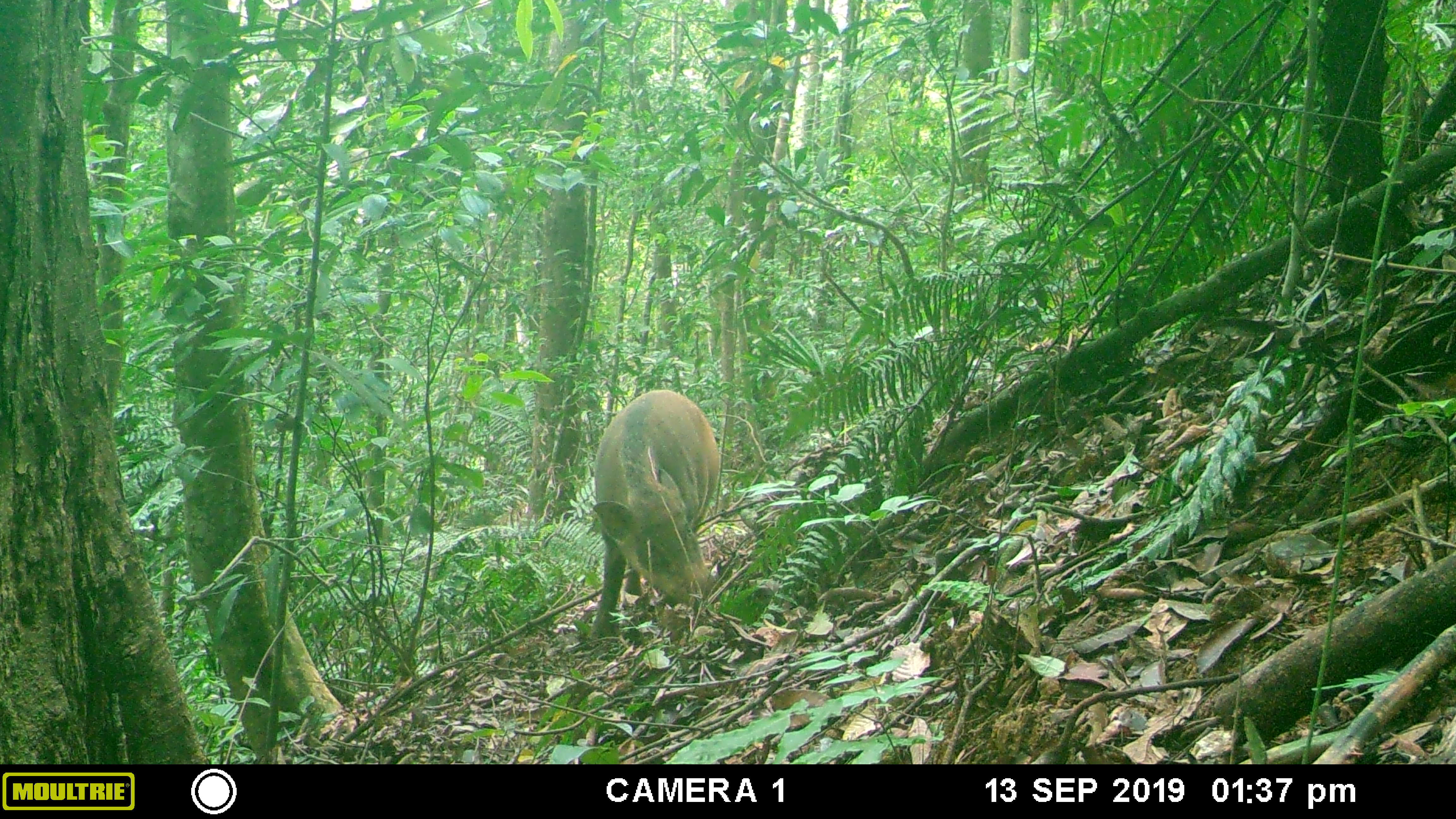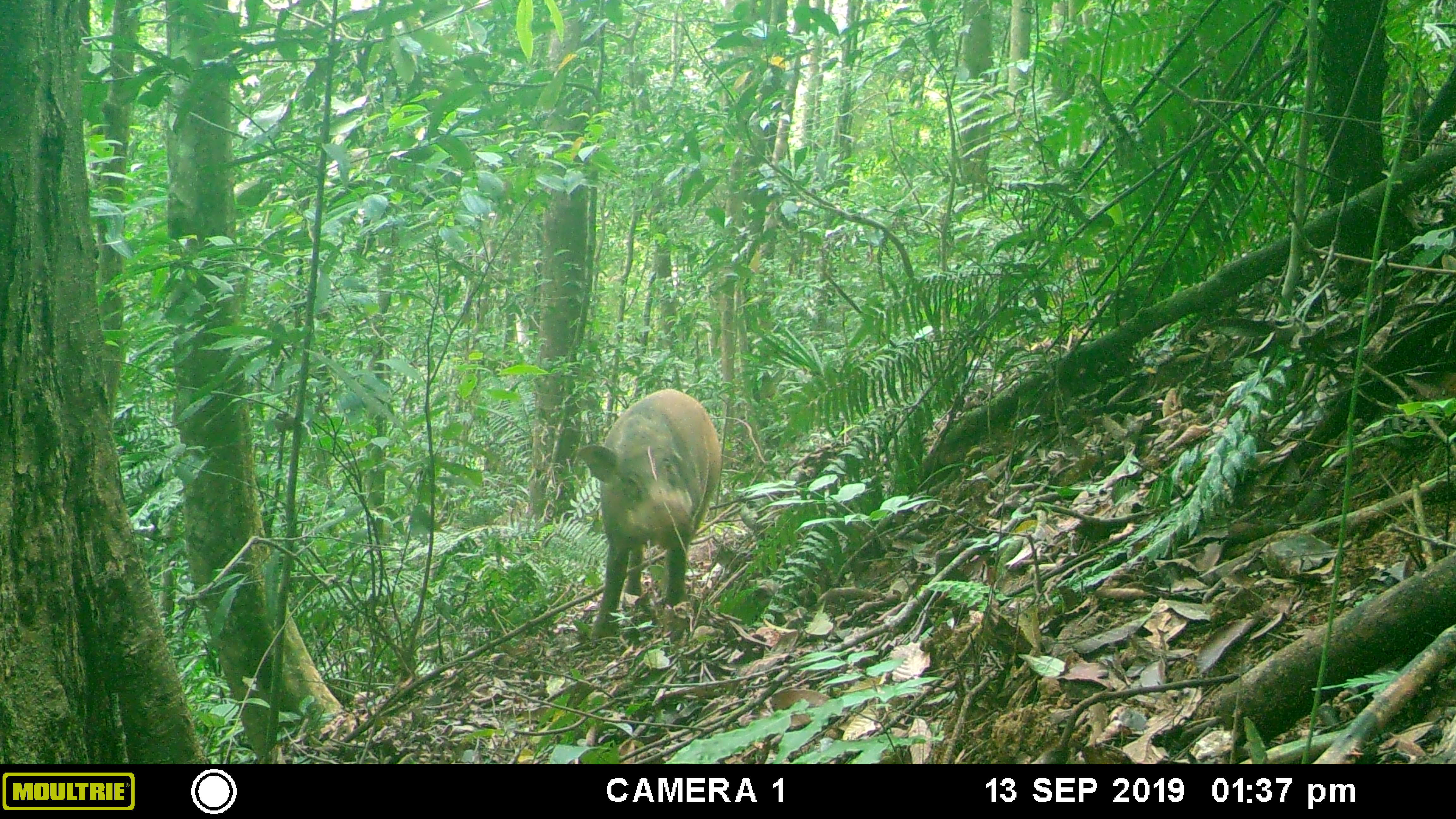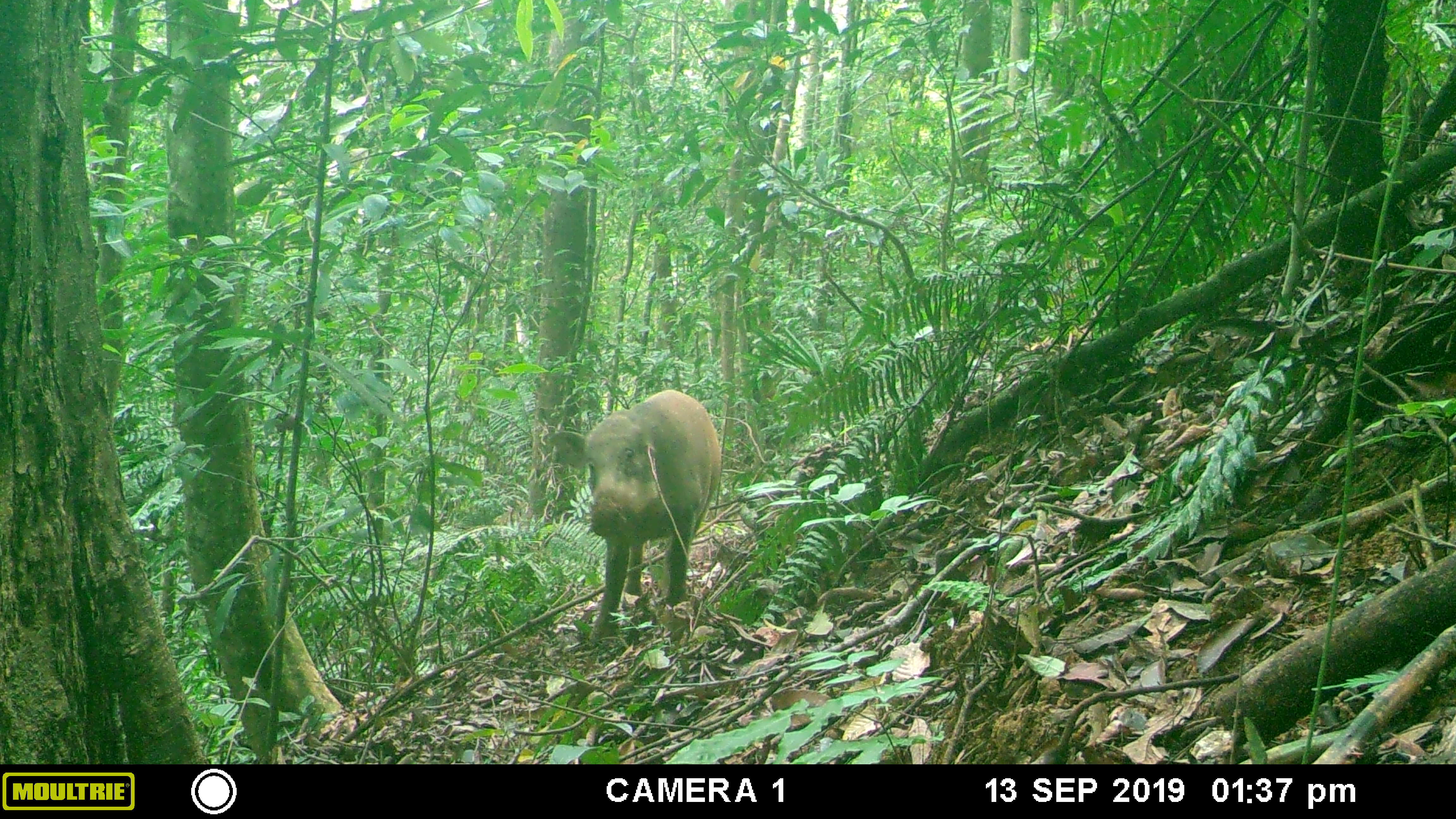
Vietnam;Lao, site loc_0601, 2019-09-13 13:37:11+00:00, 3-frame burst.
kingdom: Animalia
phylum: Chordata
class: Mammalia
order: Artiodactyla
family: Suidae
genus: Sus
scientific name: Sus scrofa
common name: eurasian wild pig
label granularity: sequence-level